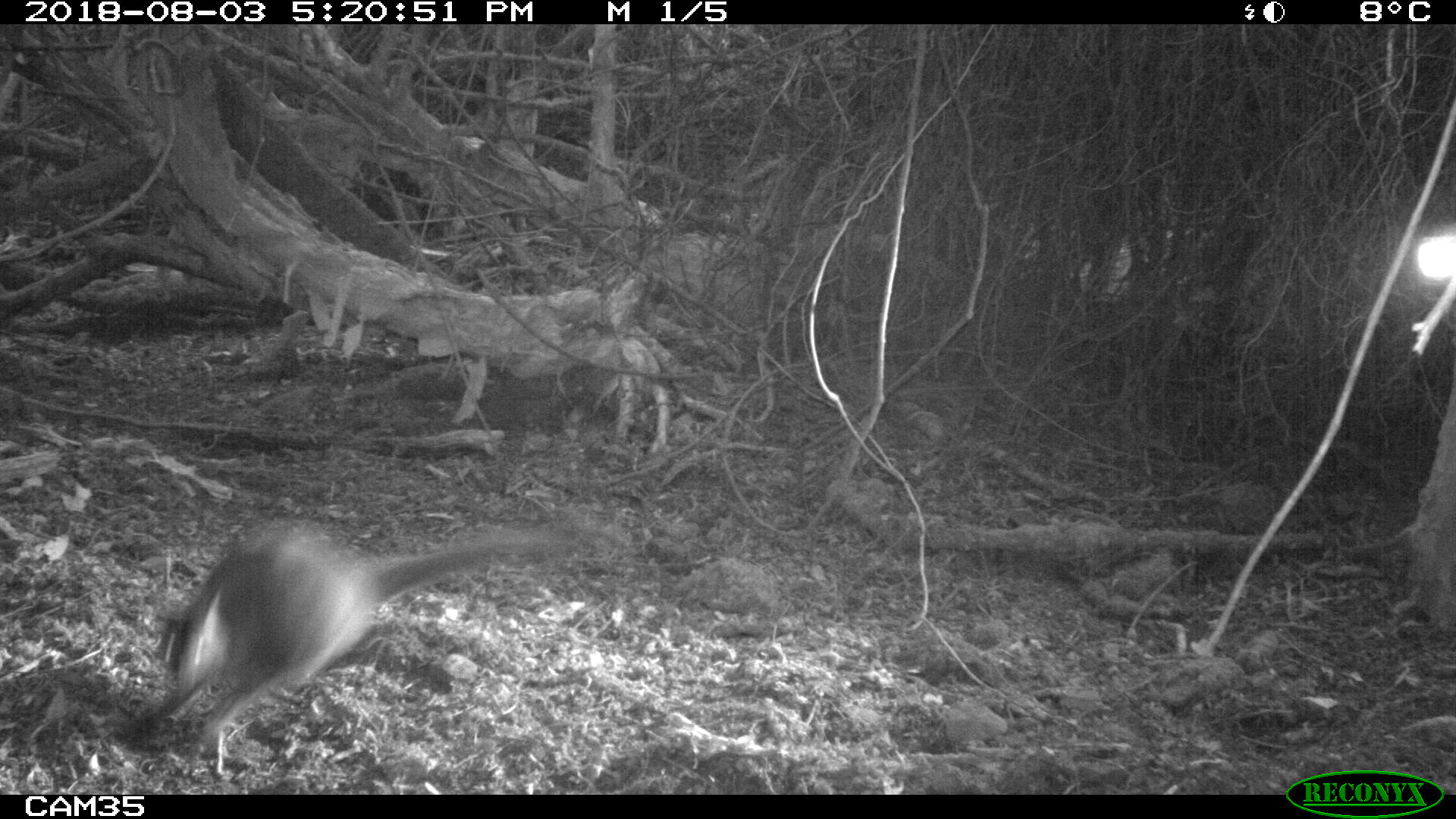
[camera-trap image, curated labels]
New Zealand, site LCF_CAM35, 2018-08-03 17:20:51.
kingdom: Animalia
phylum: Chordata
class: Mammalia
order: Diprotodontia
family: Macropodidae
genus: Notamacropus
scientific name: Notamacropus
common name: wallaby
Wallaby (Notamacropus).